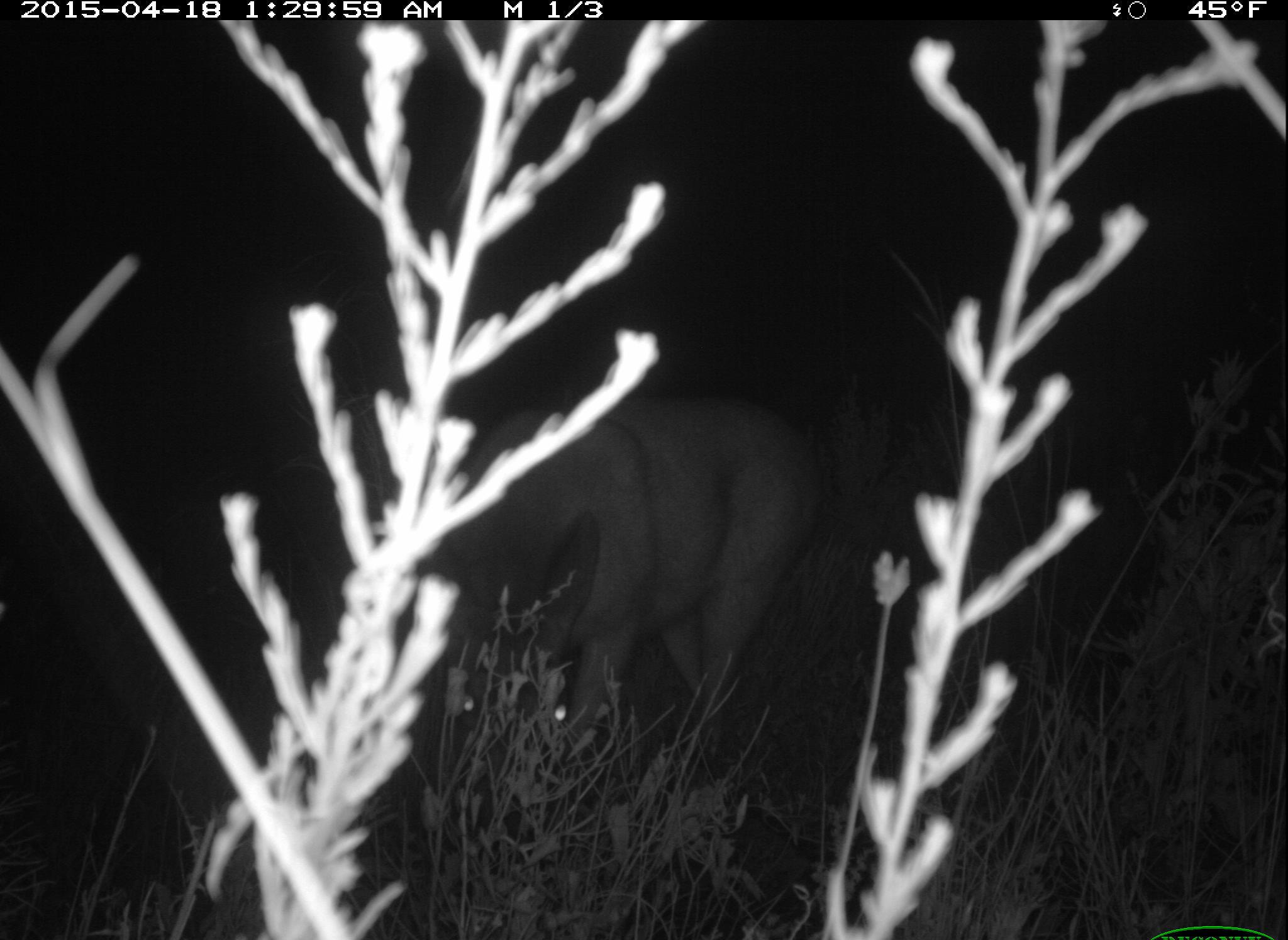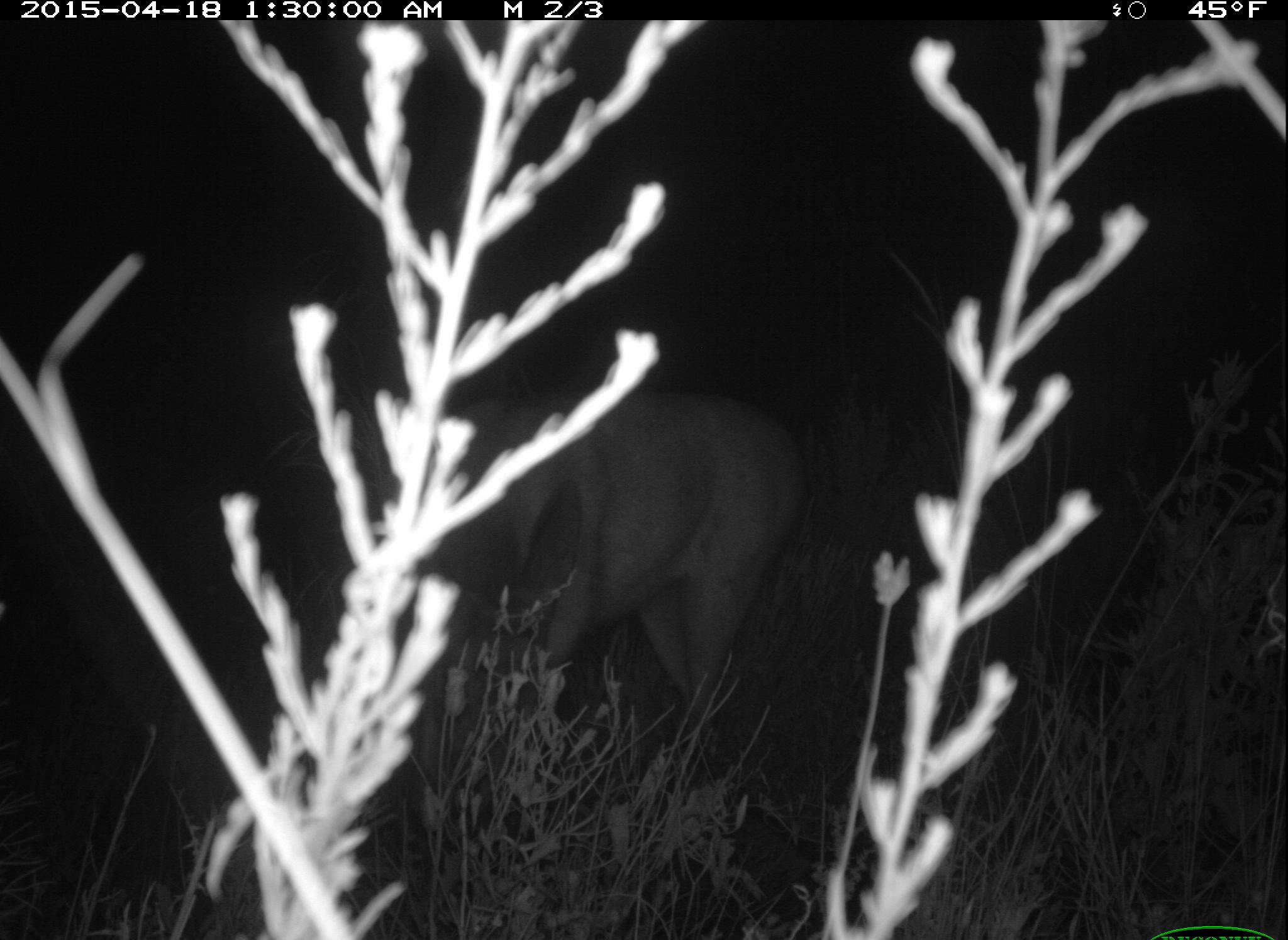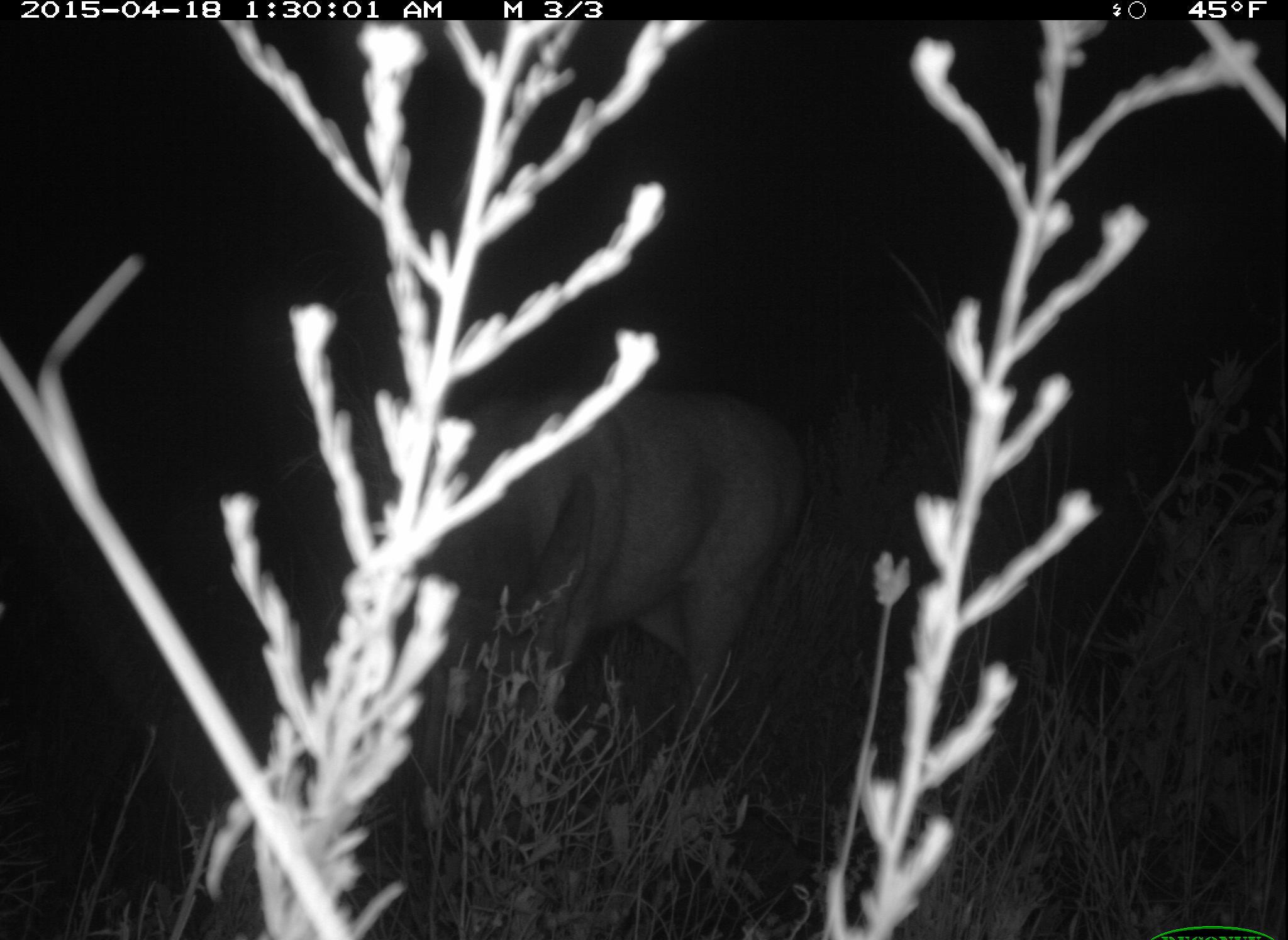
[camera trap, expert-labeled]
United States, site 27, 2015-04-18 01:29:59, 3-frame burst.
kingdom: Animalia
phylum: Chordata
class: Mammalia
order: Artiodactyla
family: Cervidae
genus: Odocoileus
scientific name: Odocoileus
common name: deer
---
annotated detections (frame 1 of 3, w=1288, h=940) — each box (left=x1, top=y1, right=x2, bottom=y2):
deer: (left=424, top=395, right=834, bottom=764)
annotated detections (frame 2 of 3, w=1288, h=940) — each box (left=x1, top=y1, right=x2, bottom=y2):
deer: (left=387, top=390, right=812, bottom=739)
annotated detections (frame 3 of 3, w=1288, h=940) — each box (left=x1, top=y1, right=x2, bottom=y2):
deer: (left=370, top=396, right=818, bottom=760)